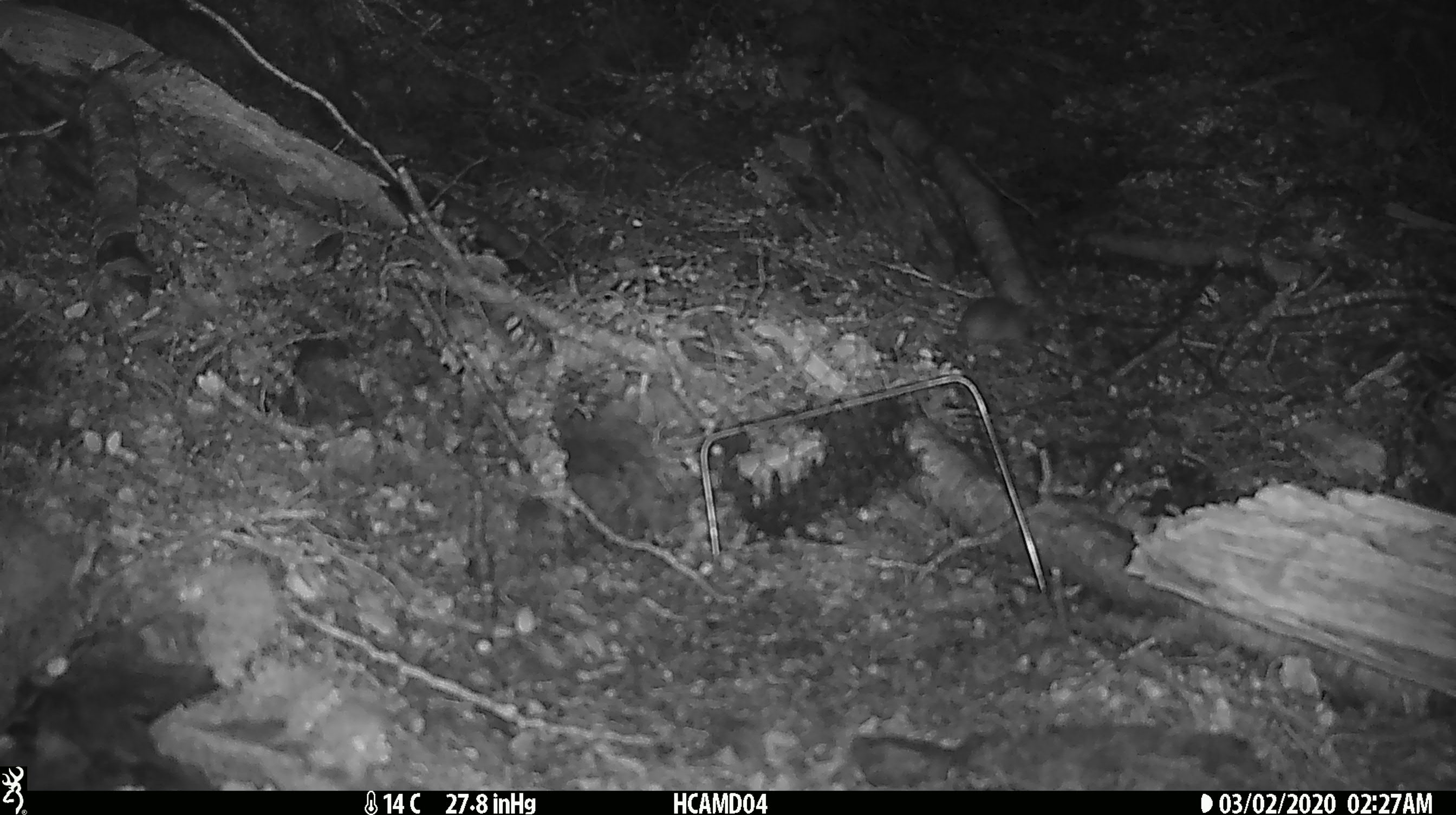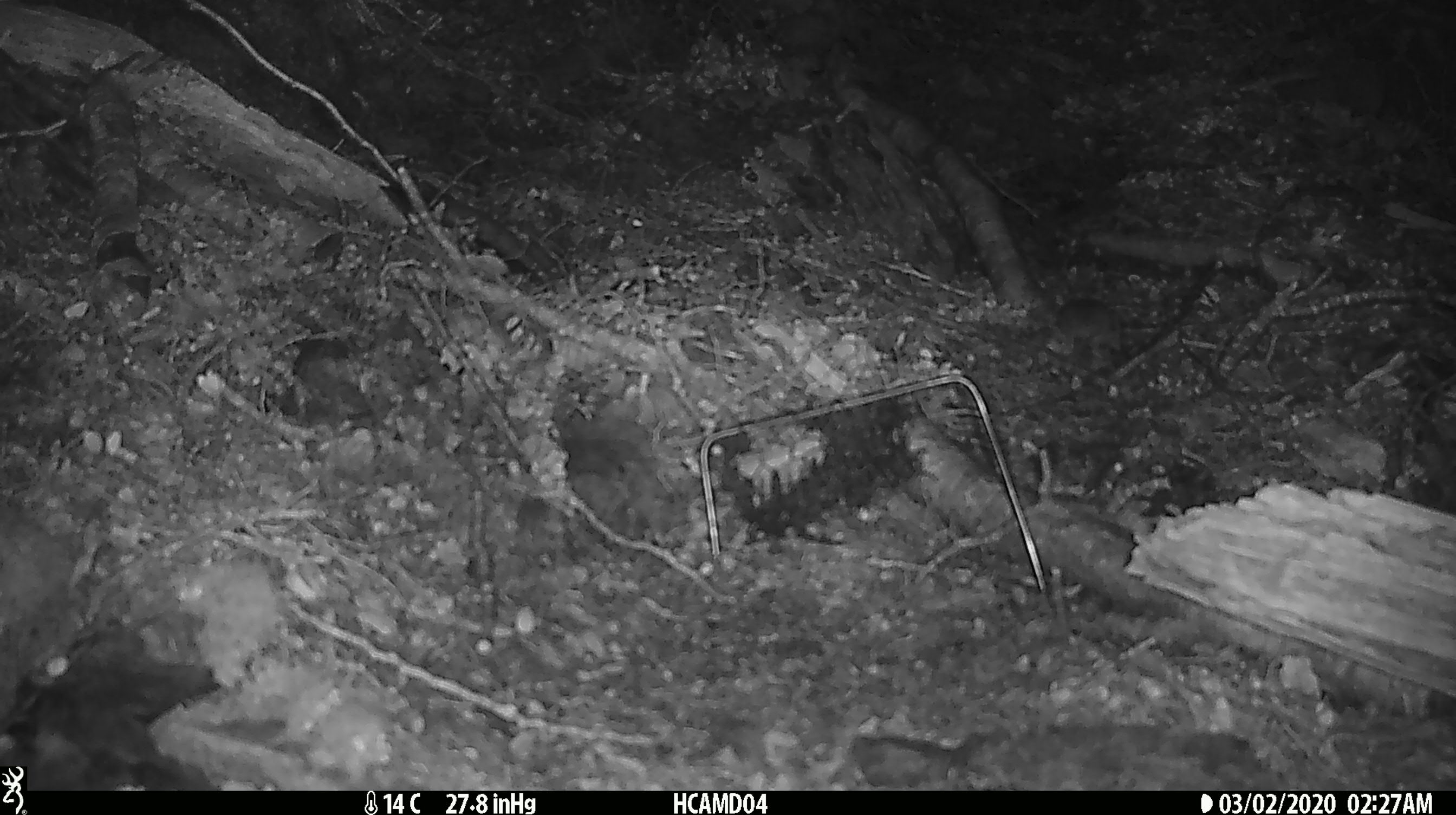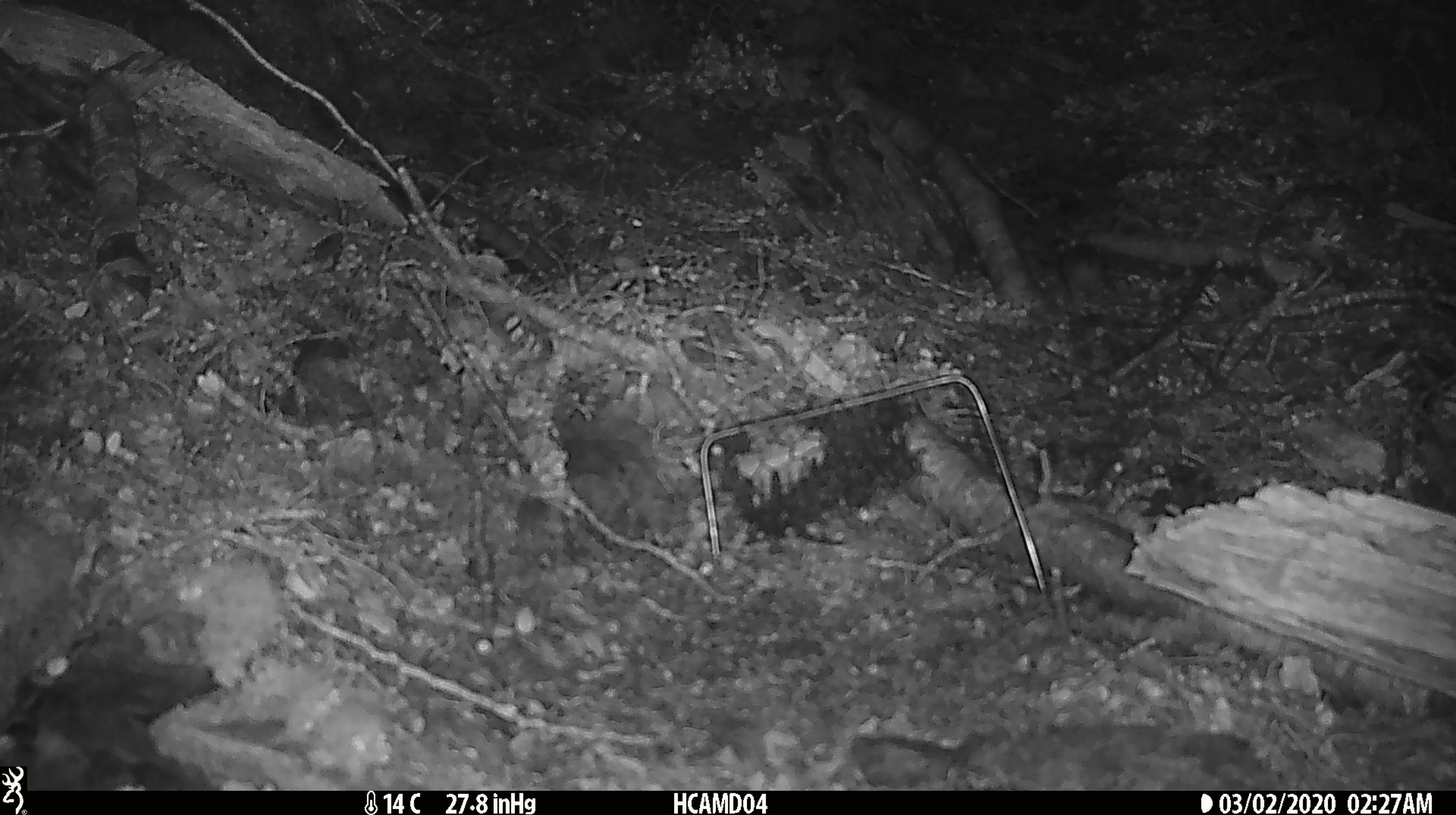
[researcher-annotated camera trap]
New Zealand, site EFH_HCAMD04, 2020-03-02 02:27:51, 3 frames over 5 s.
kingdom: Animalia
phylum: Chordata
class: Mammalia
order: Rodentia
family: Muridae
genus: Mus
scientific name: Mus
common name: mouse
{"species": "mouse (Mus)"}